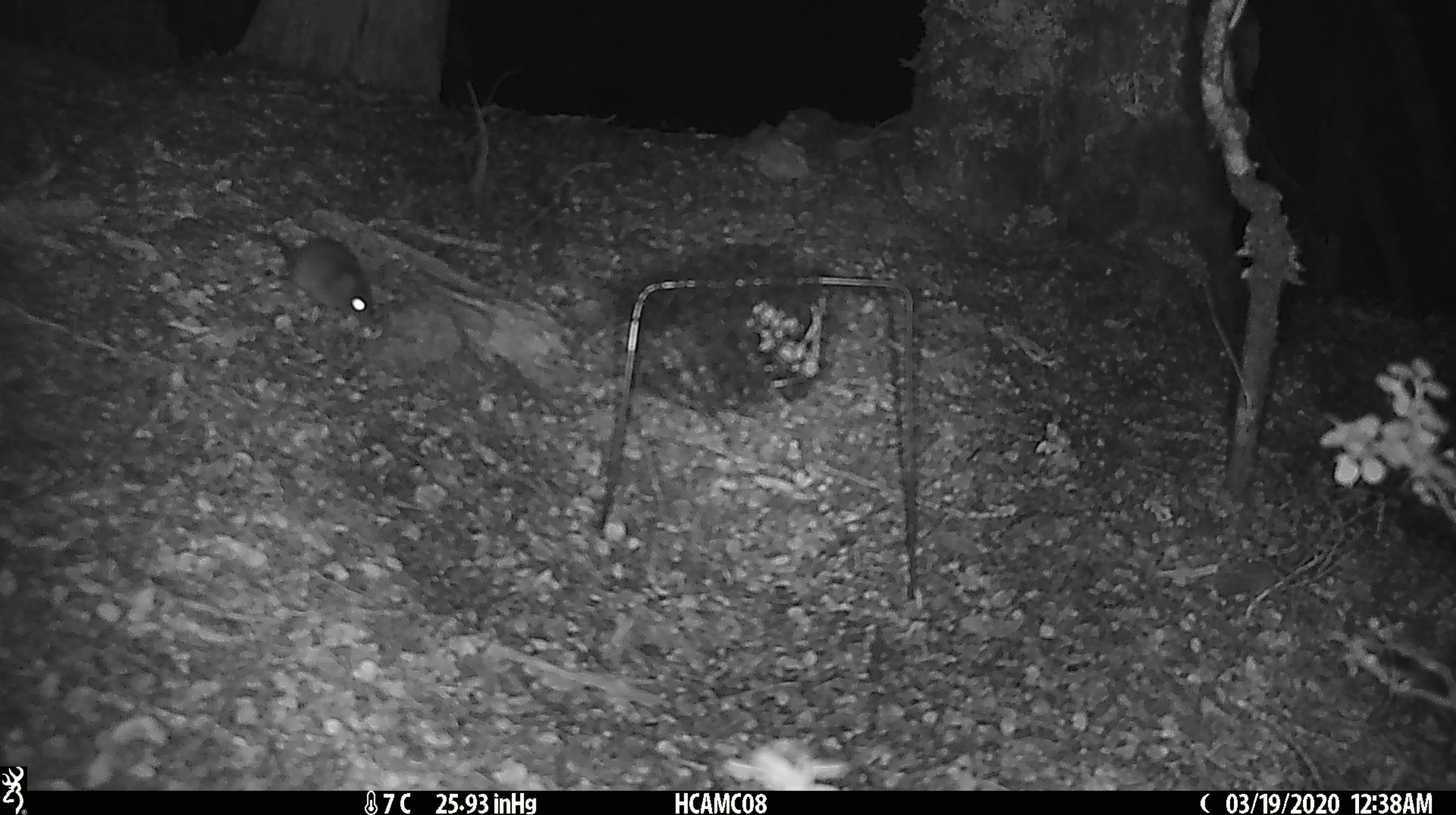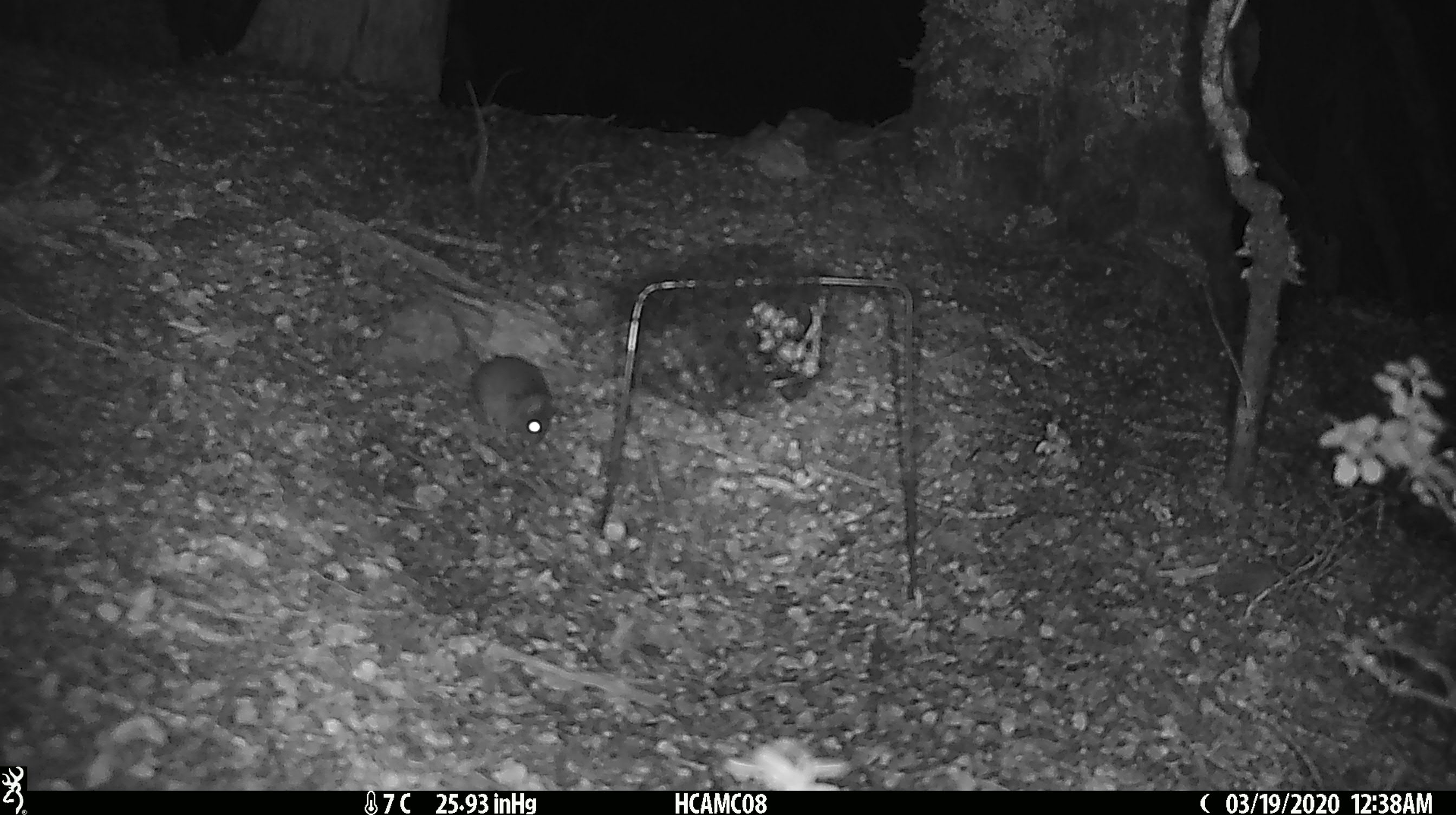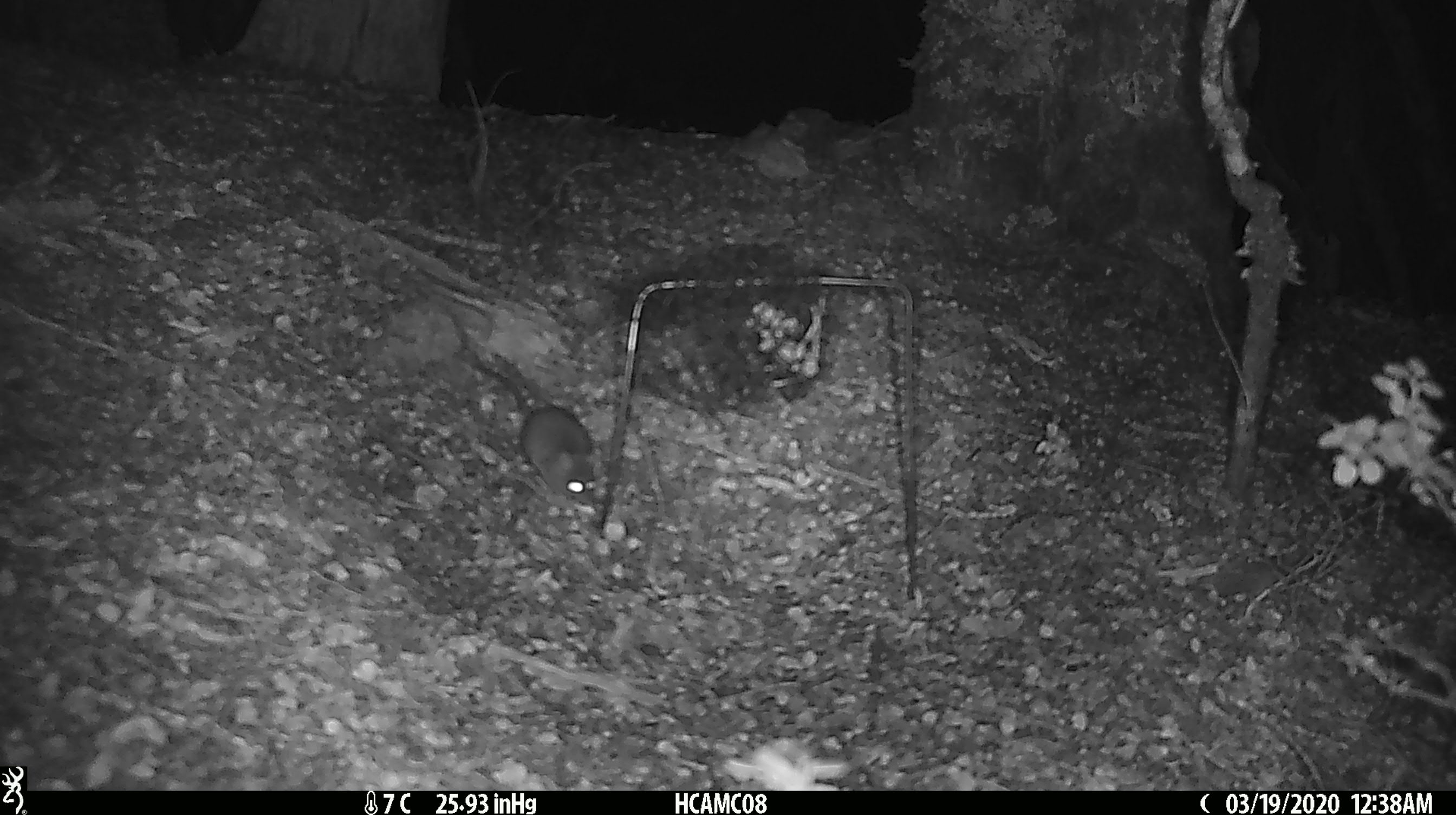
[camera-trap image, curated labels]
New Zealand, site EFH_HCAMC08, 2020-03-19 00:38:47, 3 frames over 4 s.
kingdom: Animalia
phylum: Chordata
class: Mammalia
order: Rodentia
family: Muridae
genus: Mus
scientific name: Mus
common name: mouse